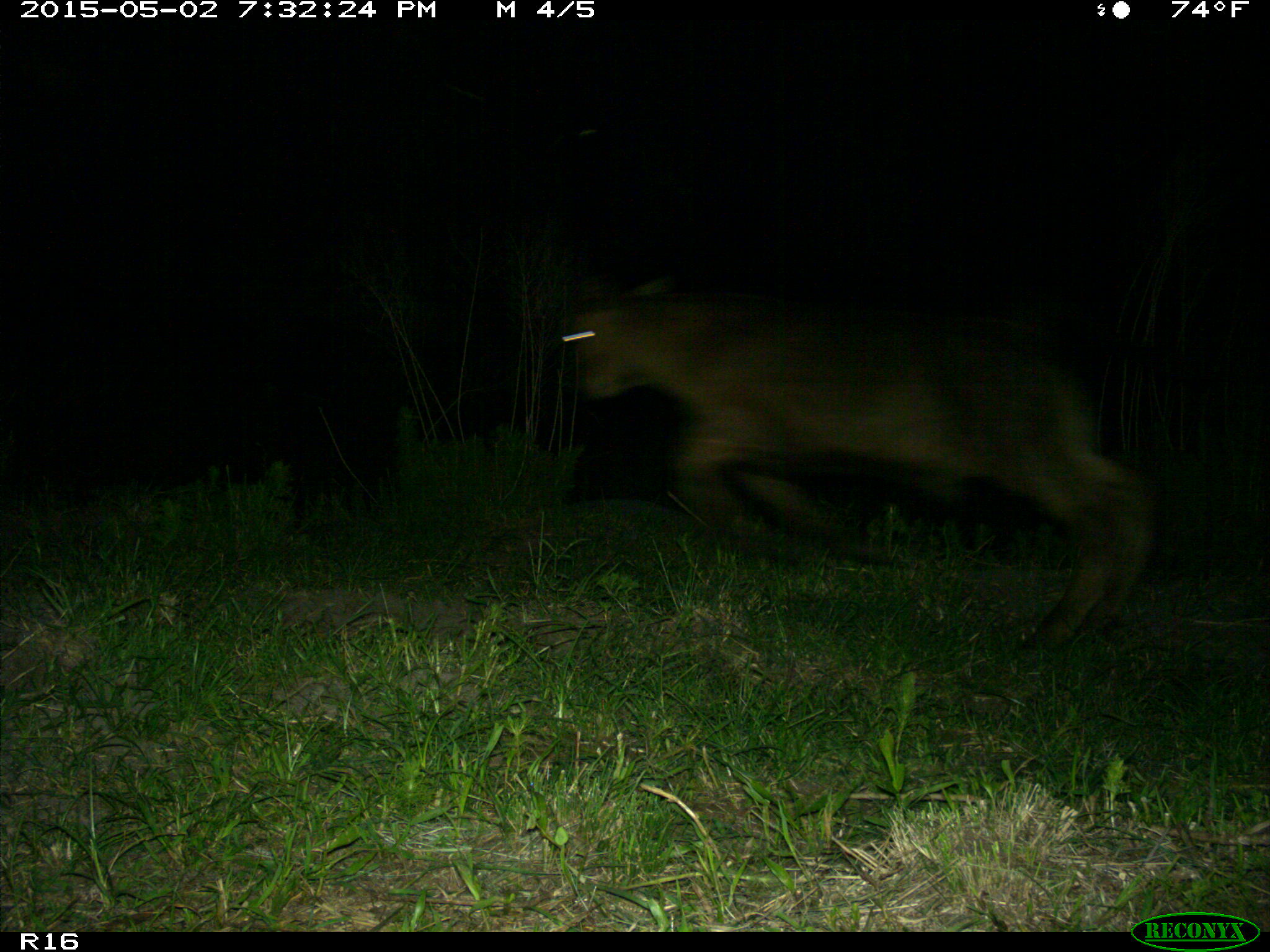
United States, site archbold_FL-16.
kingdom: Animalia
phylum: Chordata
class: Mammalia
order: Artiodactyla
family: Bovidae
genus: Bos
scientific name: Bos taurus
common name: domestic cow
Bos taurus (domestic cow).